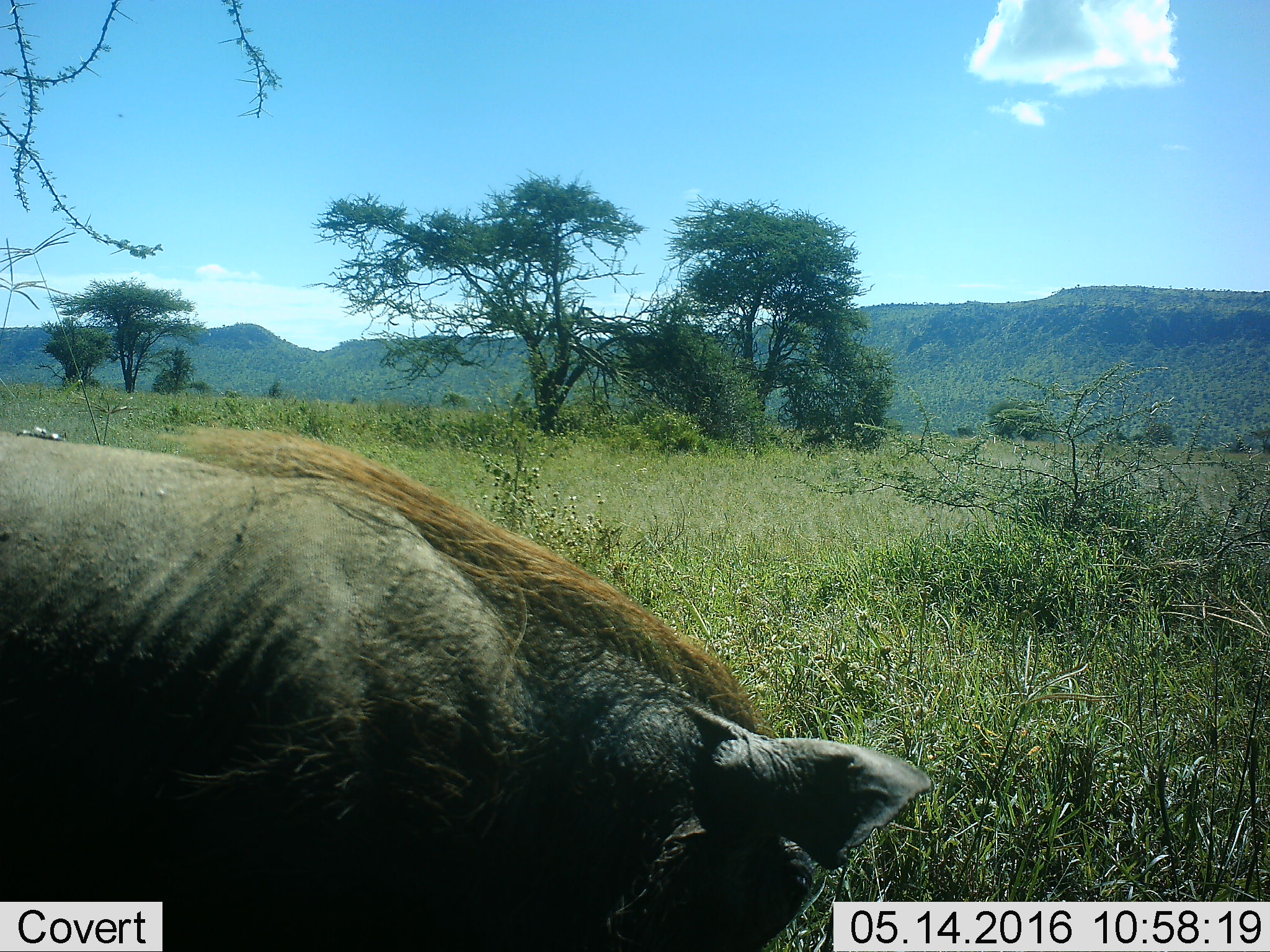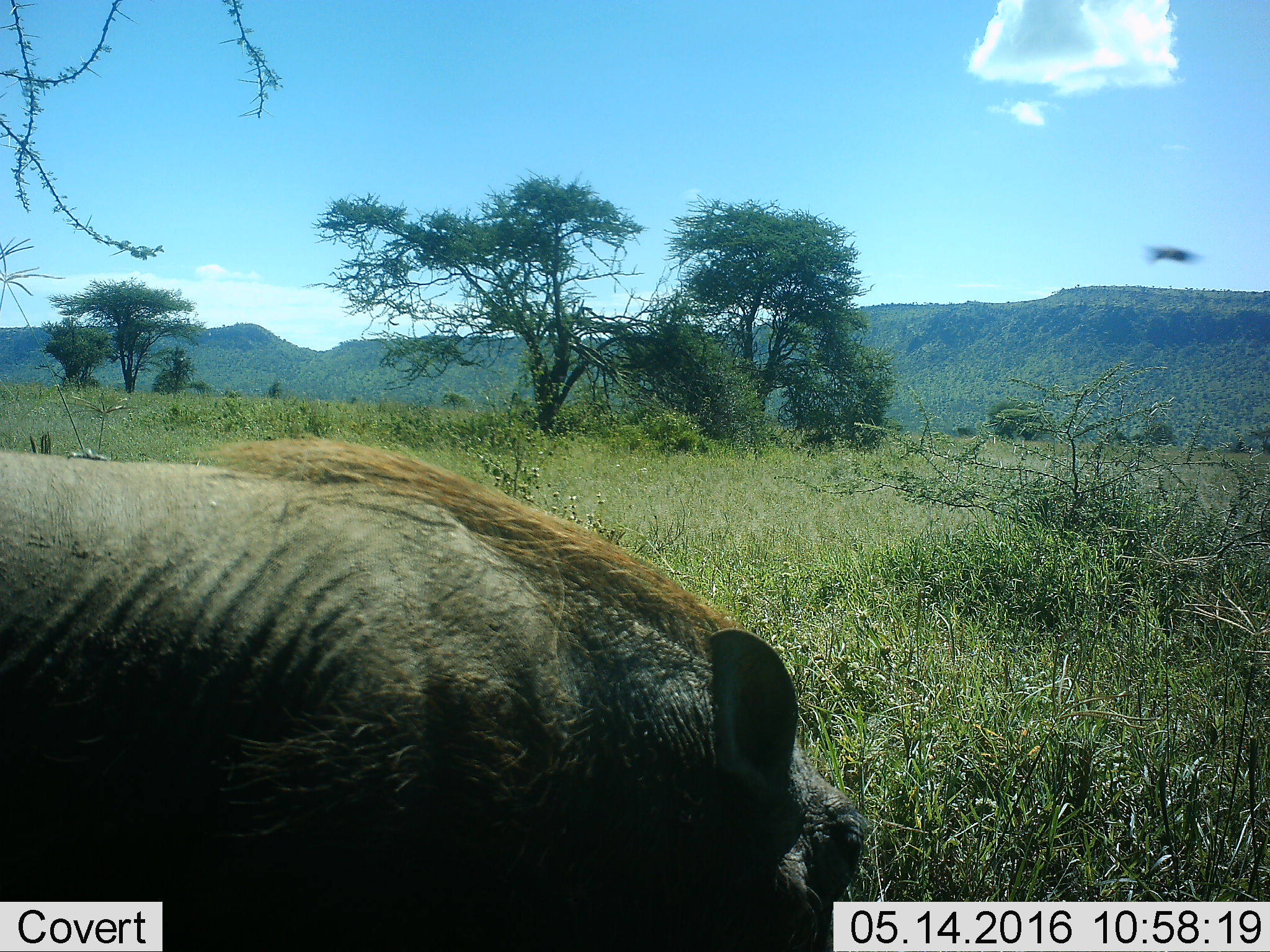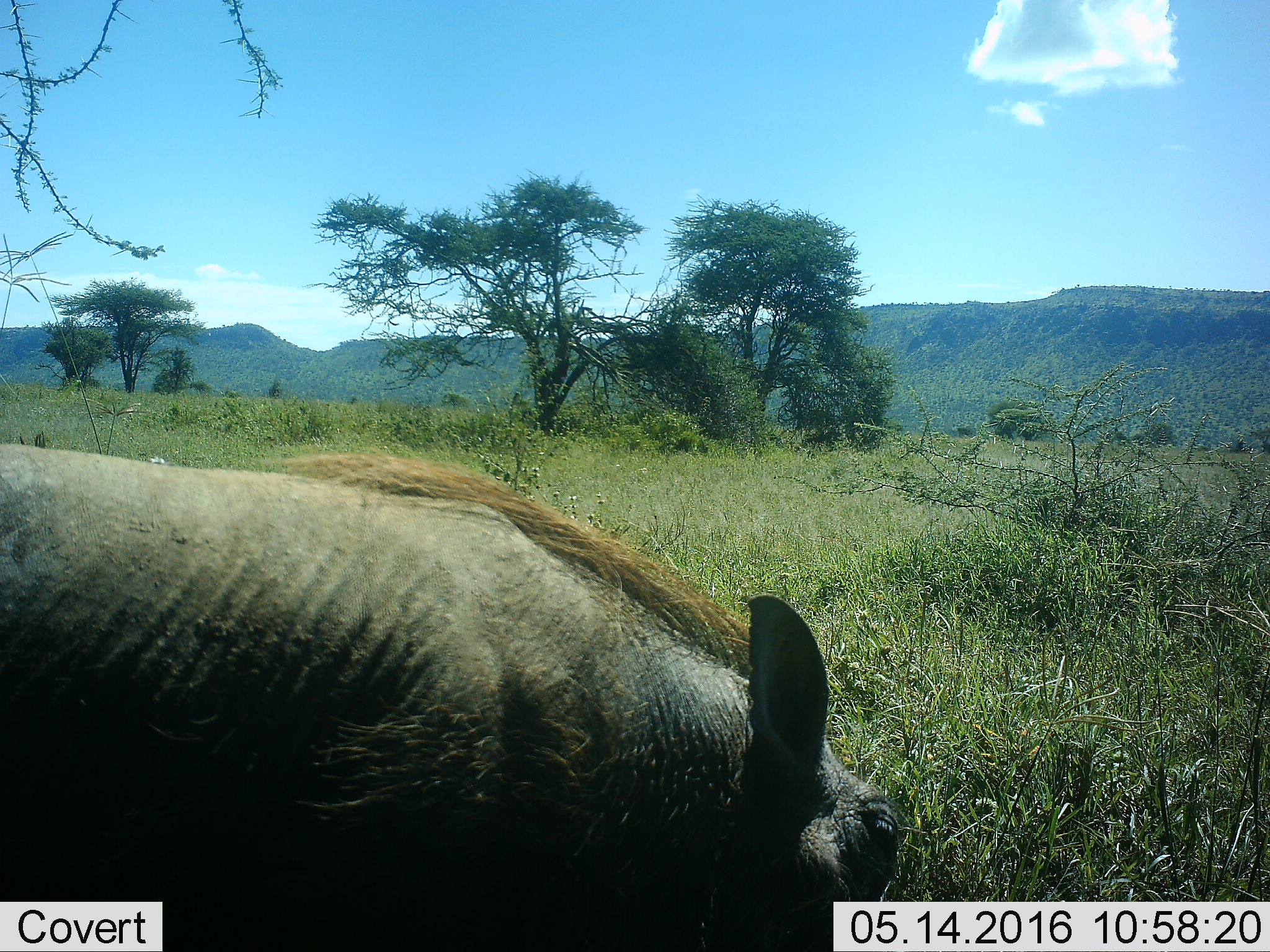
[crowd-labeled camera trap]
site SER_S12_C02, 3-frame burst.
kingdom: Animalia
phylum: Chordata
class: Mammalia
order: Artiodactyla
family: Suidae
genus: Phacochoerus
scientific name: Phacochoerus africanus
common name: warthog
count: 1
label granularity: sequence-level